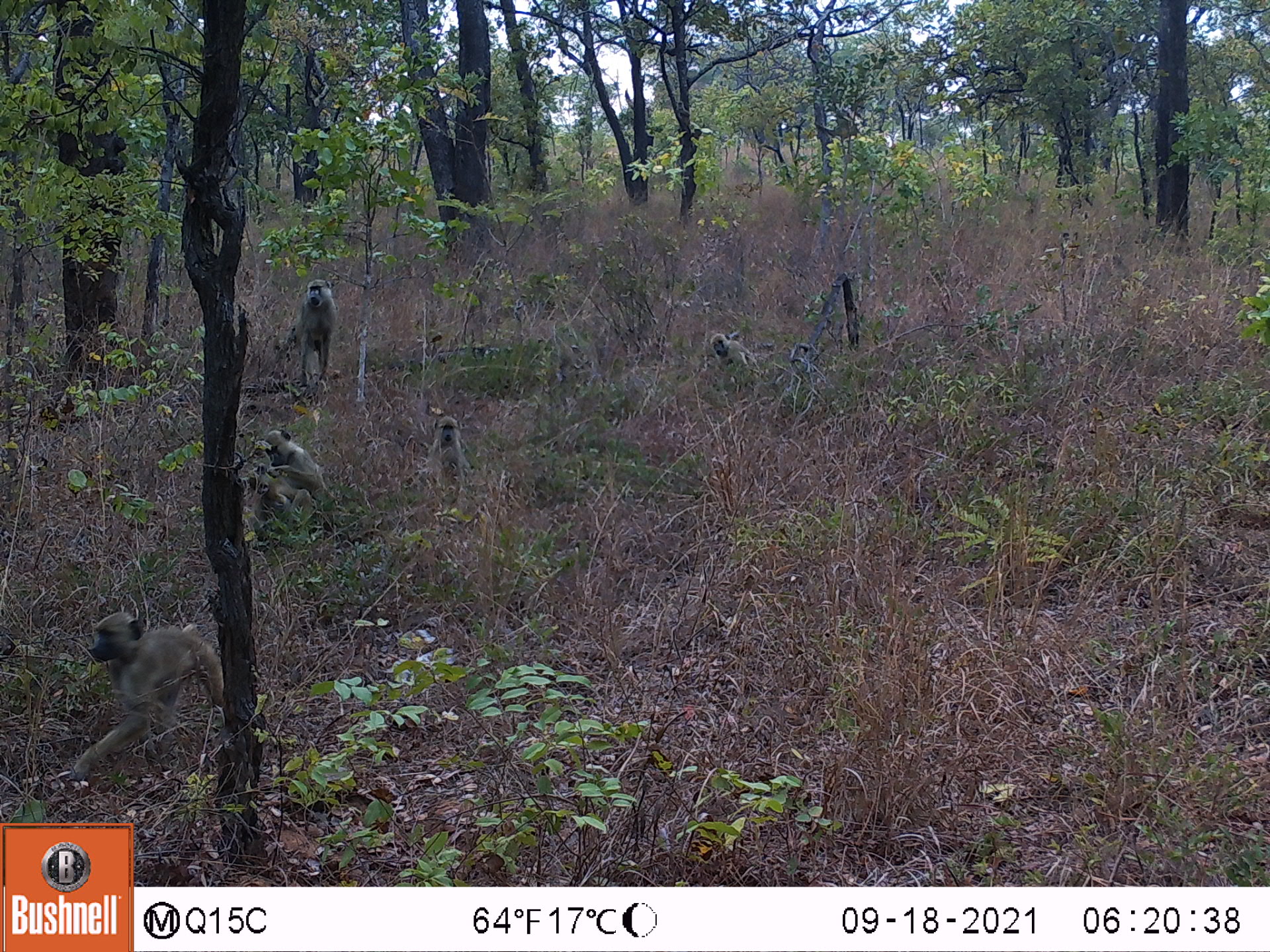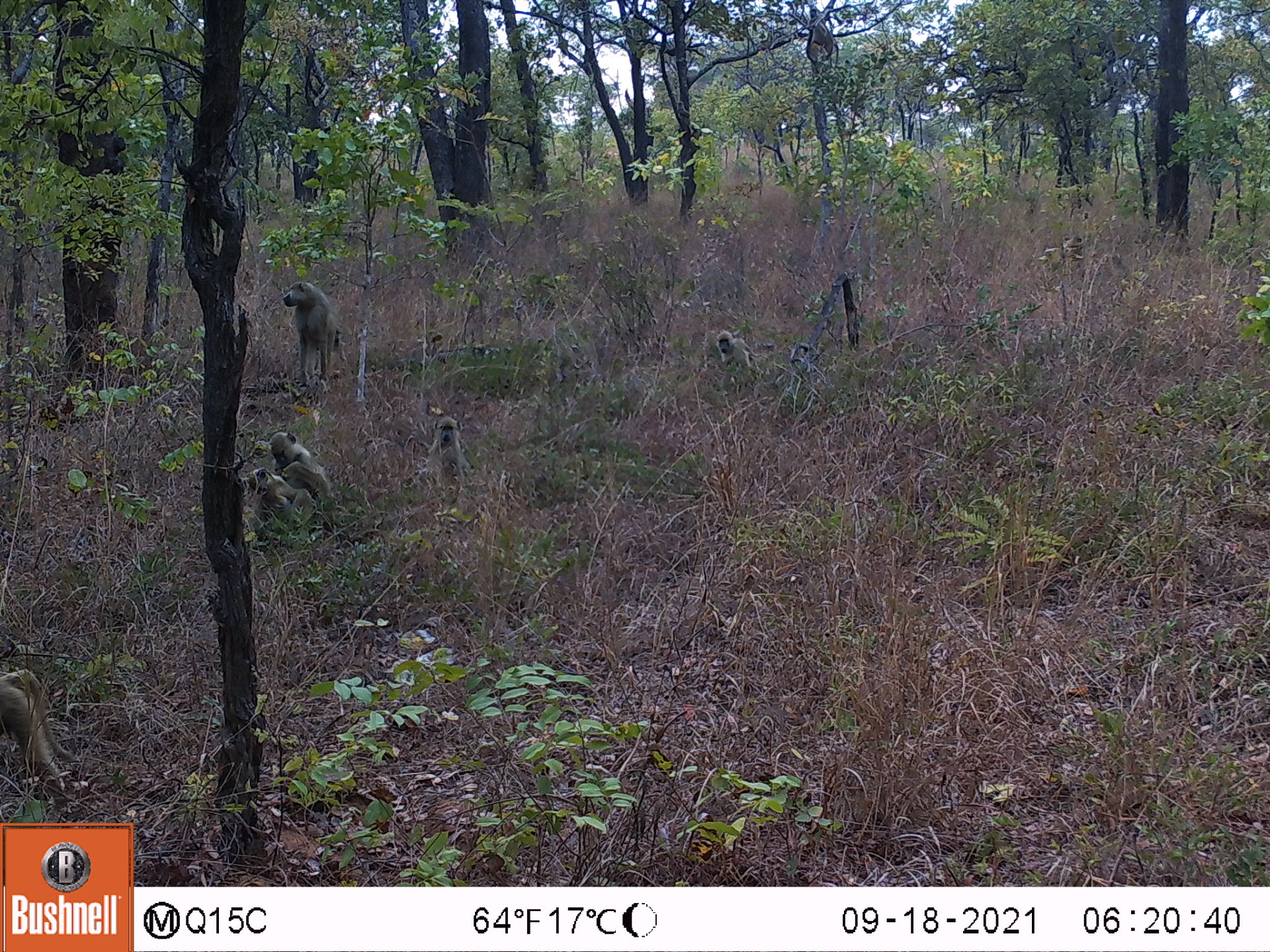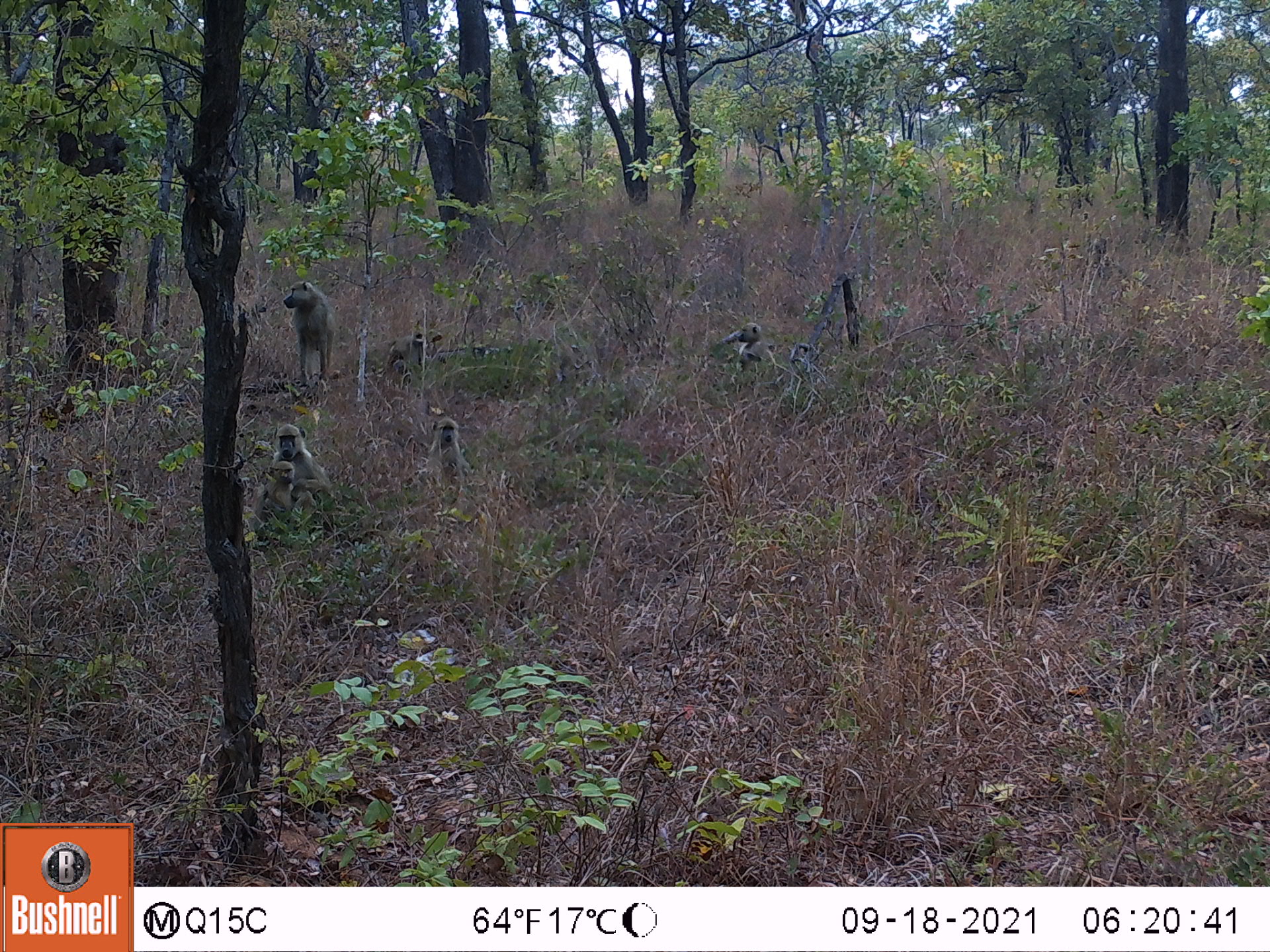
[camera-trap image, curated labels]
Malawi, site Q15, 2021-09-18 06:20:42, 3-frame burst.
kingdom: Animalia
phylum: Chordata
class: Mammalia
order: Primates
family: Cercopithecidae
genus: Papio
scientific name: Papio cynocephalus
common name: yellow baboon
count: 6